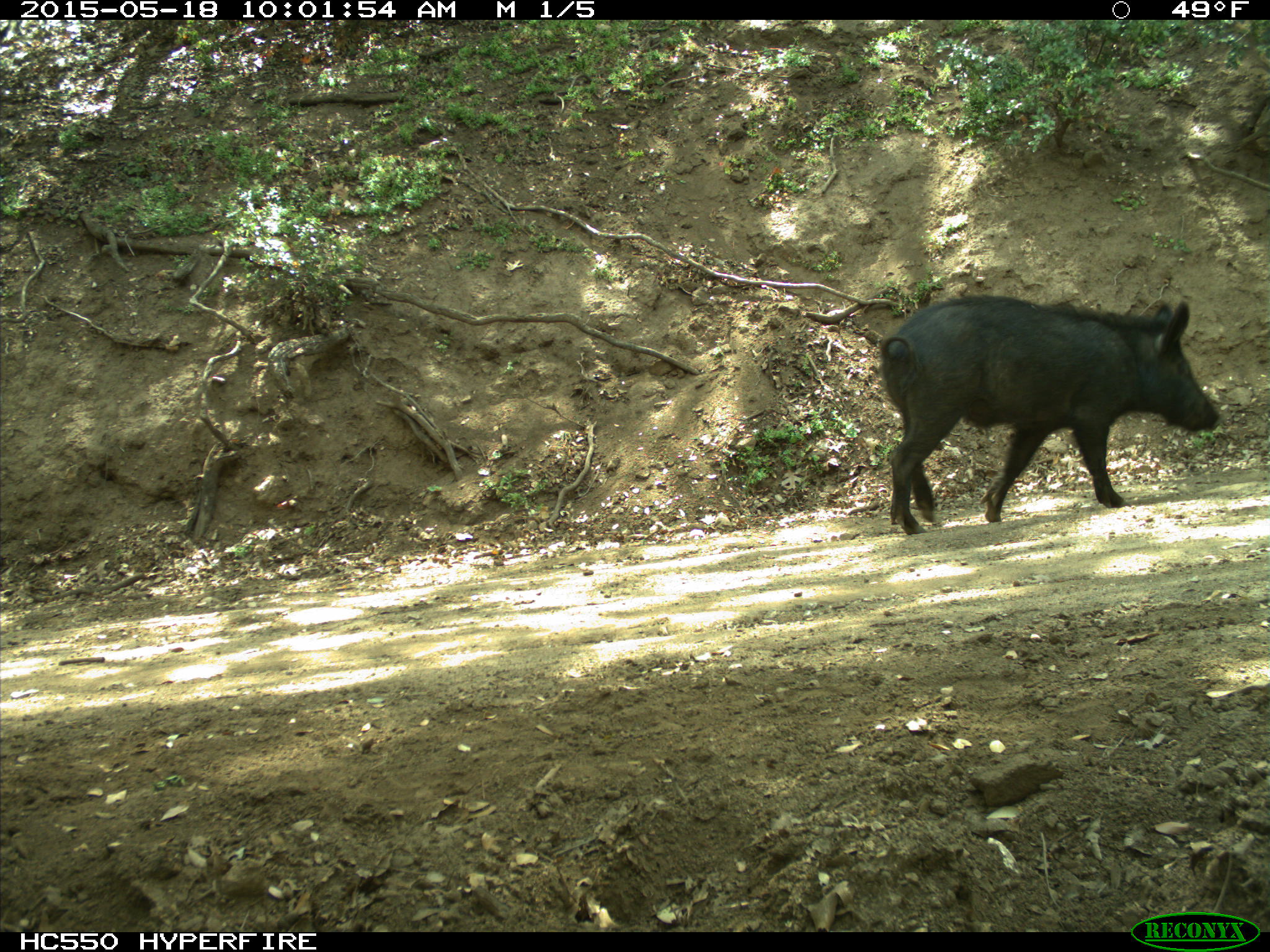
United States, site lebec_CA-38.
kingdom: Animalia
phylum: Chordata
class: Mammalia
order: Artiodactyla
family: Suidae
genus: Sus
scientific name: Sus scrofa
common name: wild boar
Sus scrofa (wild boar).